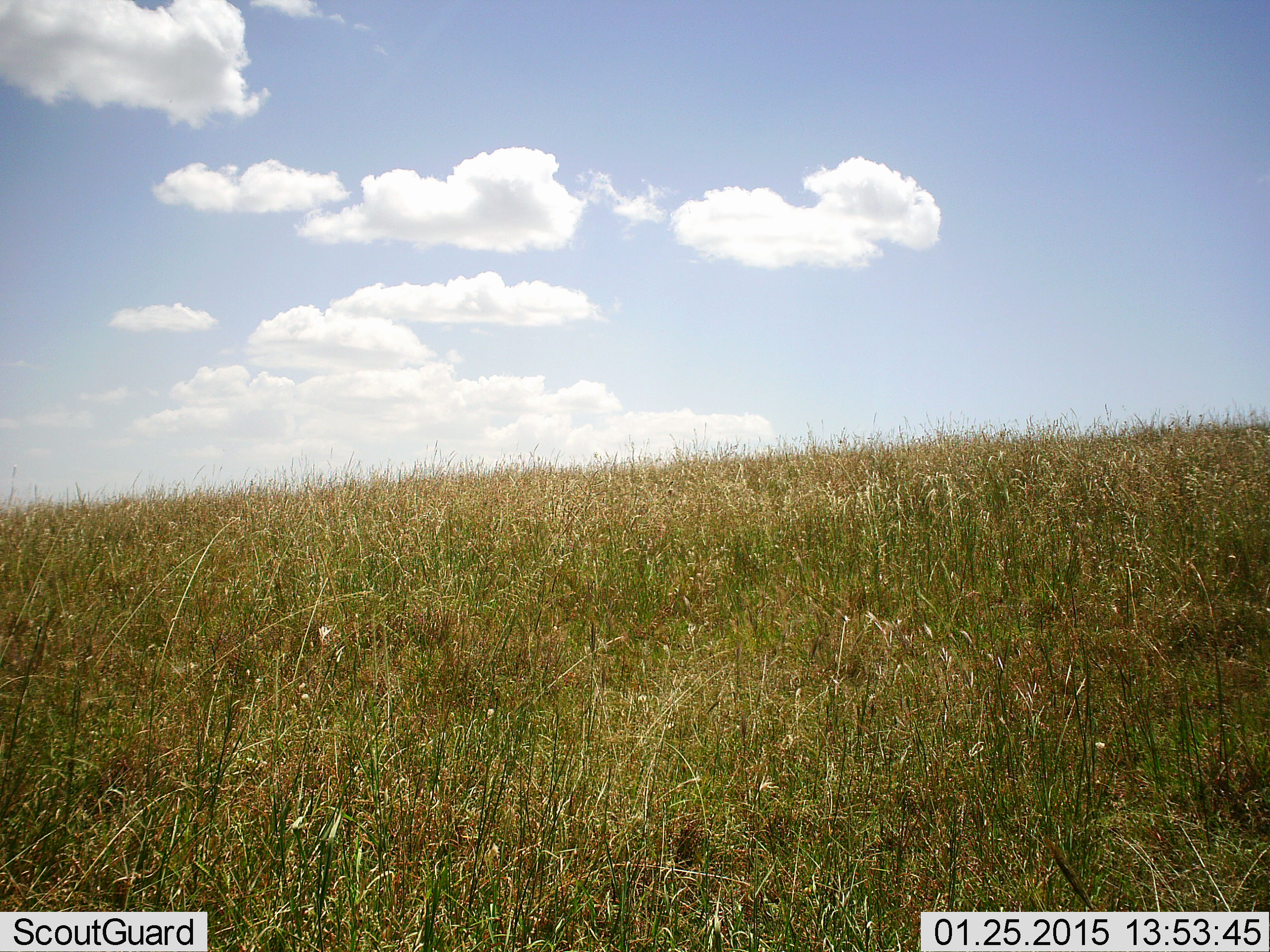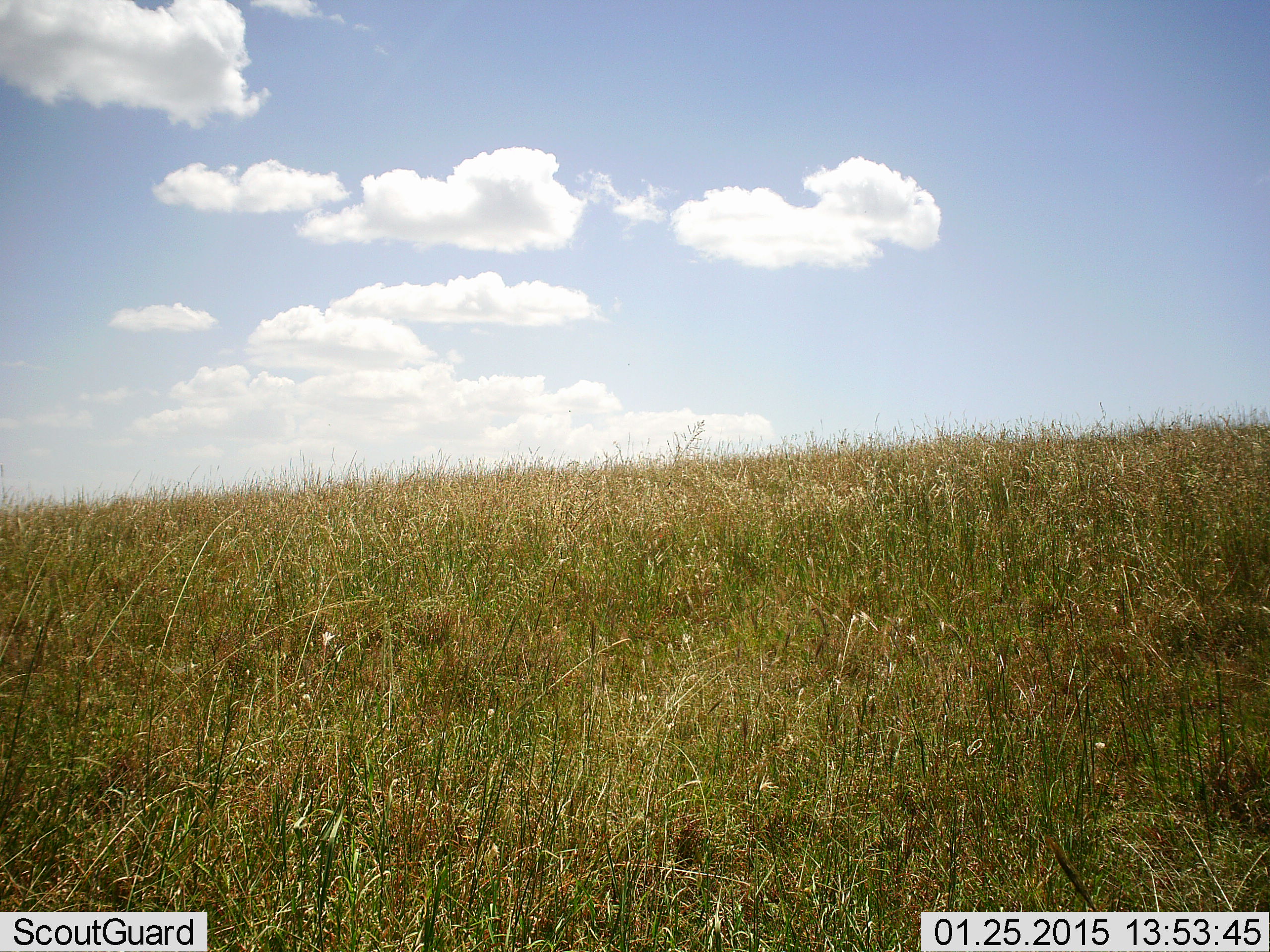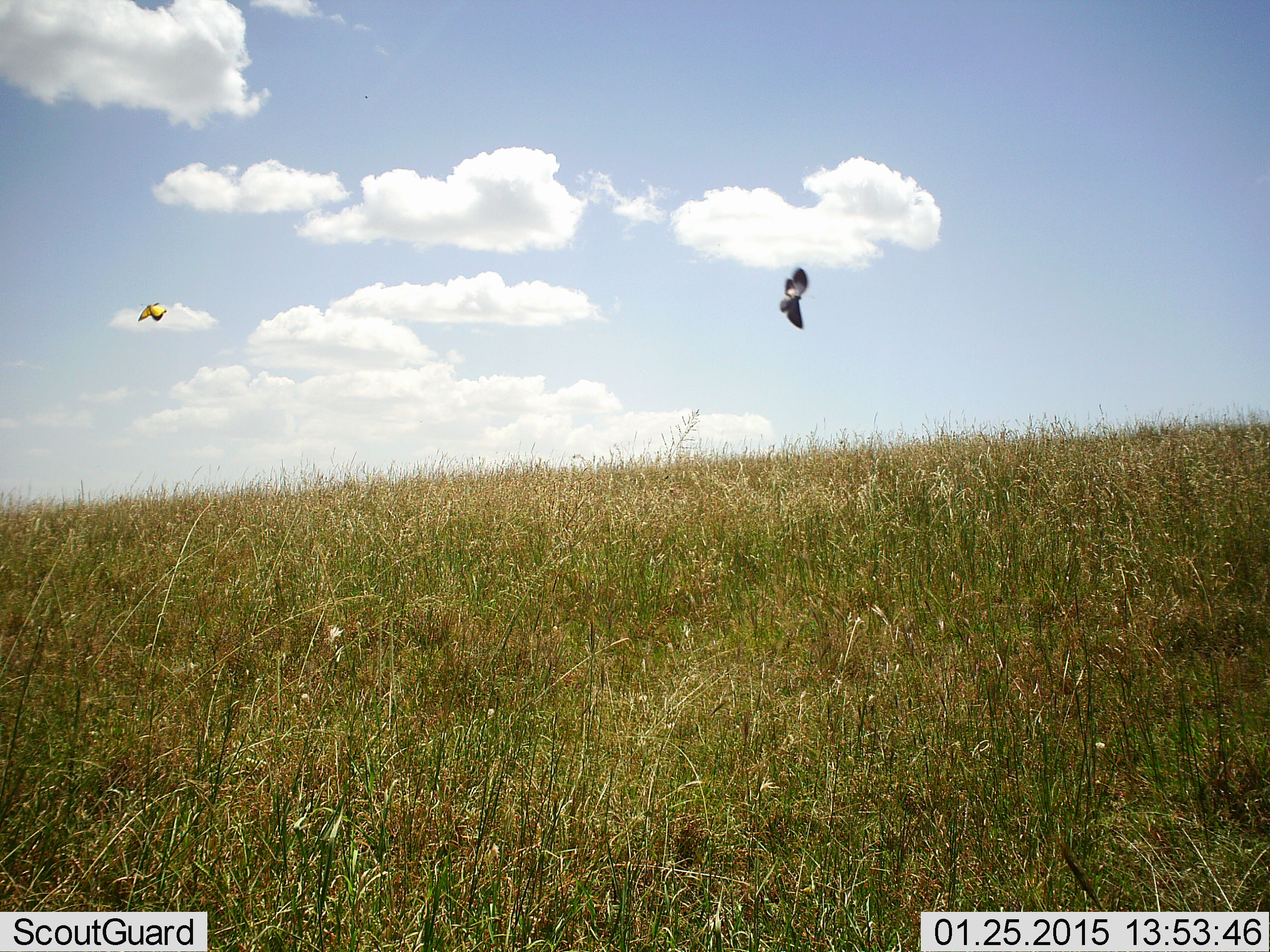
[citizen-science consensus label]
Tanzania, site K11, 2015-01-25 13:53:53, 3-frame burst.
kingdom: Animalia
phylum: Chordata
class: Aves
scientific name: Aves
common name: bird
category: otherbird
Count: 2.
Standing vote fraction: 0%.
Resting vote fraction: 0%.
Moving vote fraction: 100%.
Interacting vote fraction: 0%.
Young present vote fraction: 0%.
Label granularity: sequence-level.